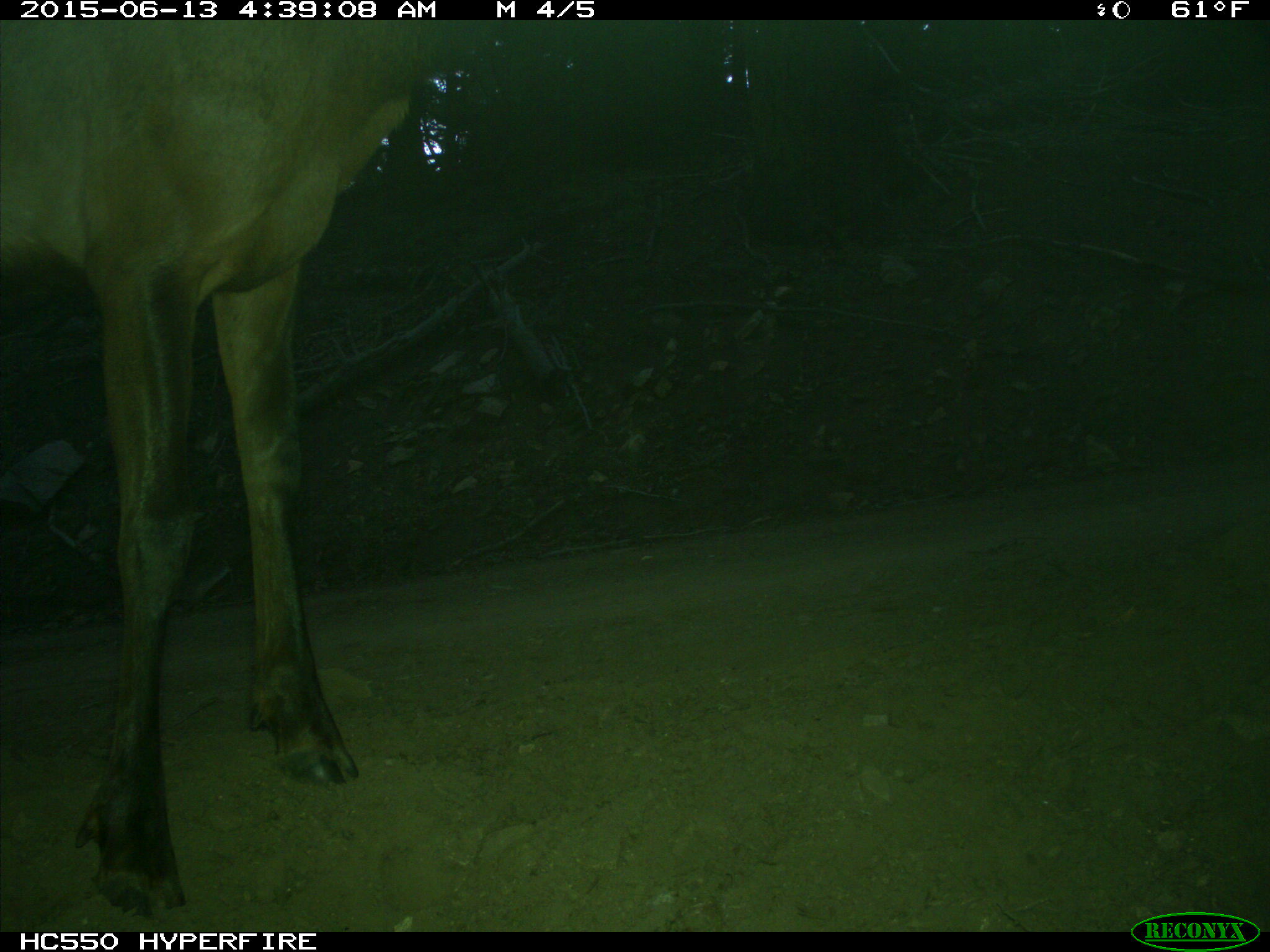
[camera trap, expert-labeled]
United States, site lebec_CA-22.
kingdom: Animalia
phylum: Chordata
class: Mammalia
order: Artiodactyla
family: Cervidae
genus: Cervus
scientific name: Cervus canadensis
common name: elk